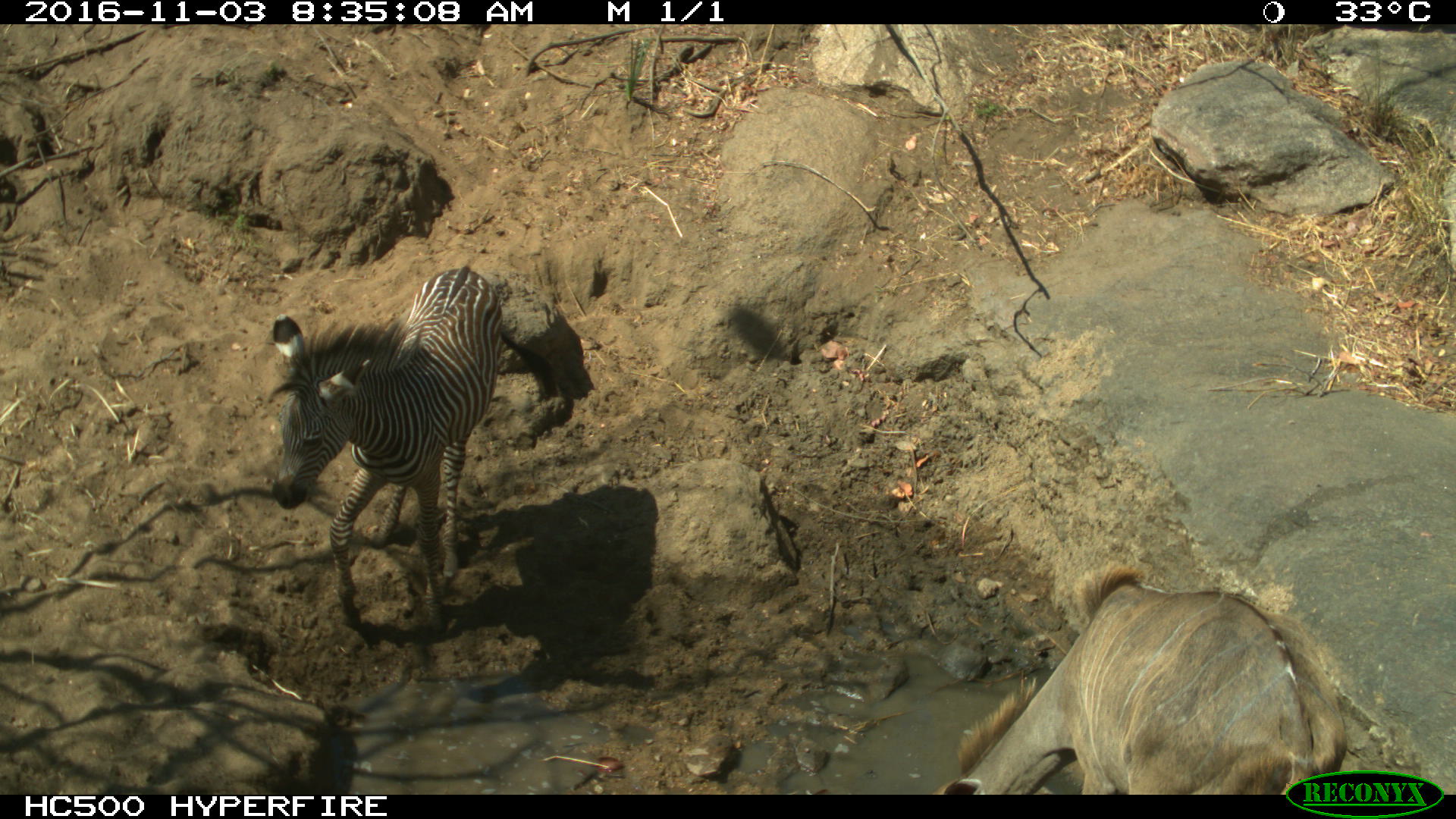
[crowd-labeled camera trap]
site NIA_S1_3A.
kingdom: Animalia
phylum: Chordata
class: Mammalia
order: Artiodactyla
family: Bovidae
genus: Tragelaphus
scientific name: Tragelaphus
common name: kudu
Kudu (Tragelaphus), count 1. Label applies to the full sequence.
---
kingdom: Animalia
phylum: Chordata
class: Mammalia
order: Perissodactyla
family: Equidae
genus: Equus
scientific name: Equus quagga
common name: plains zebra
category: zebraplains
Zebraplains (plains zebra) (Equus quagga), count 1. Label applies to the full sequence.